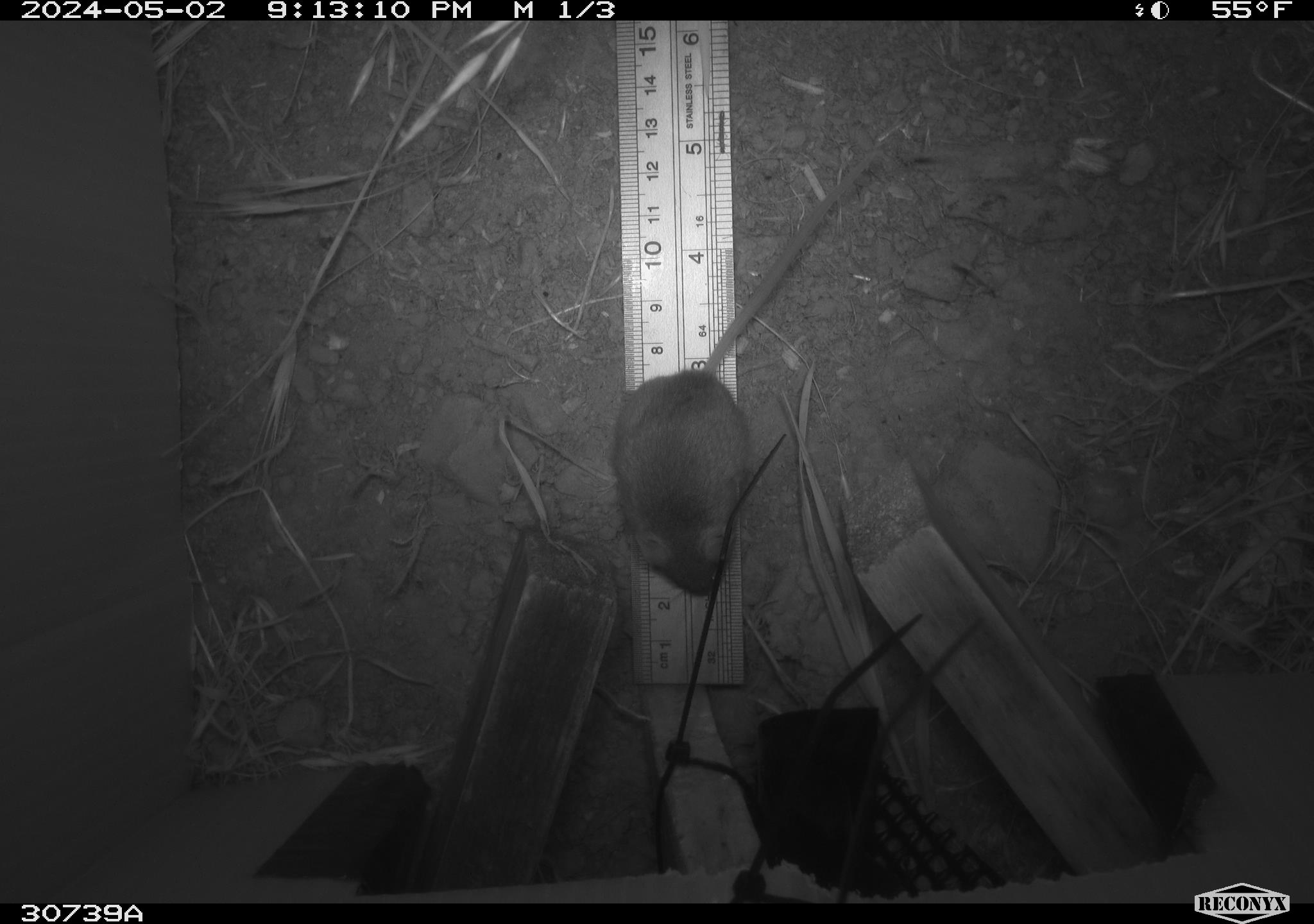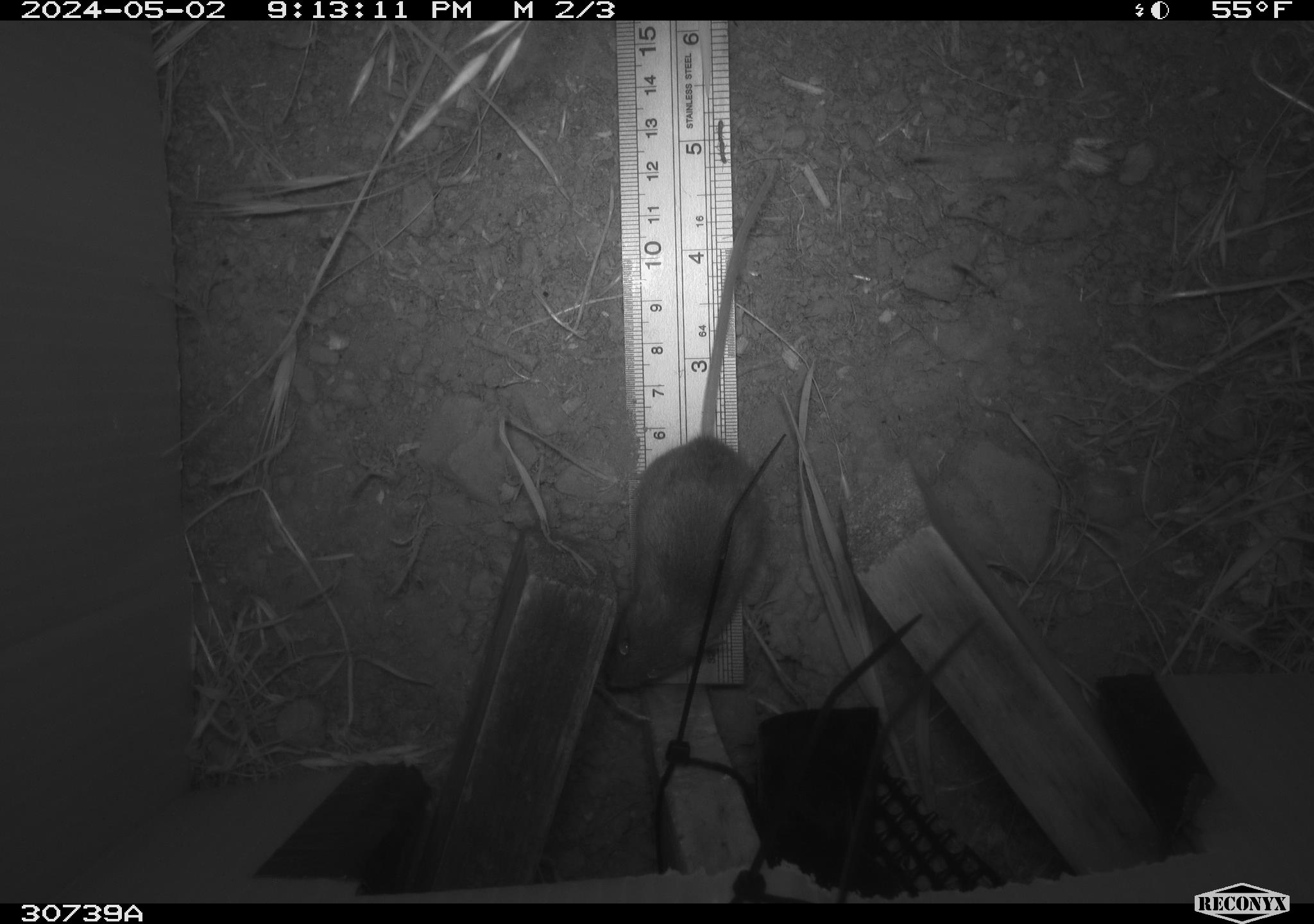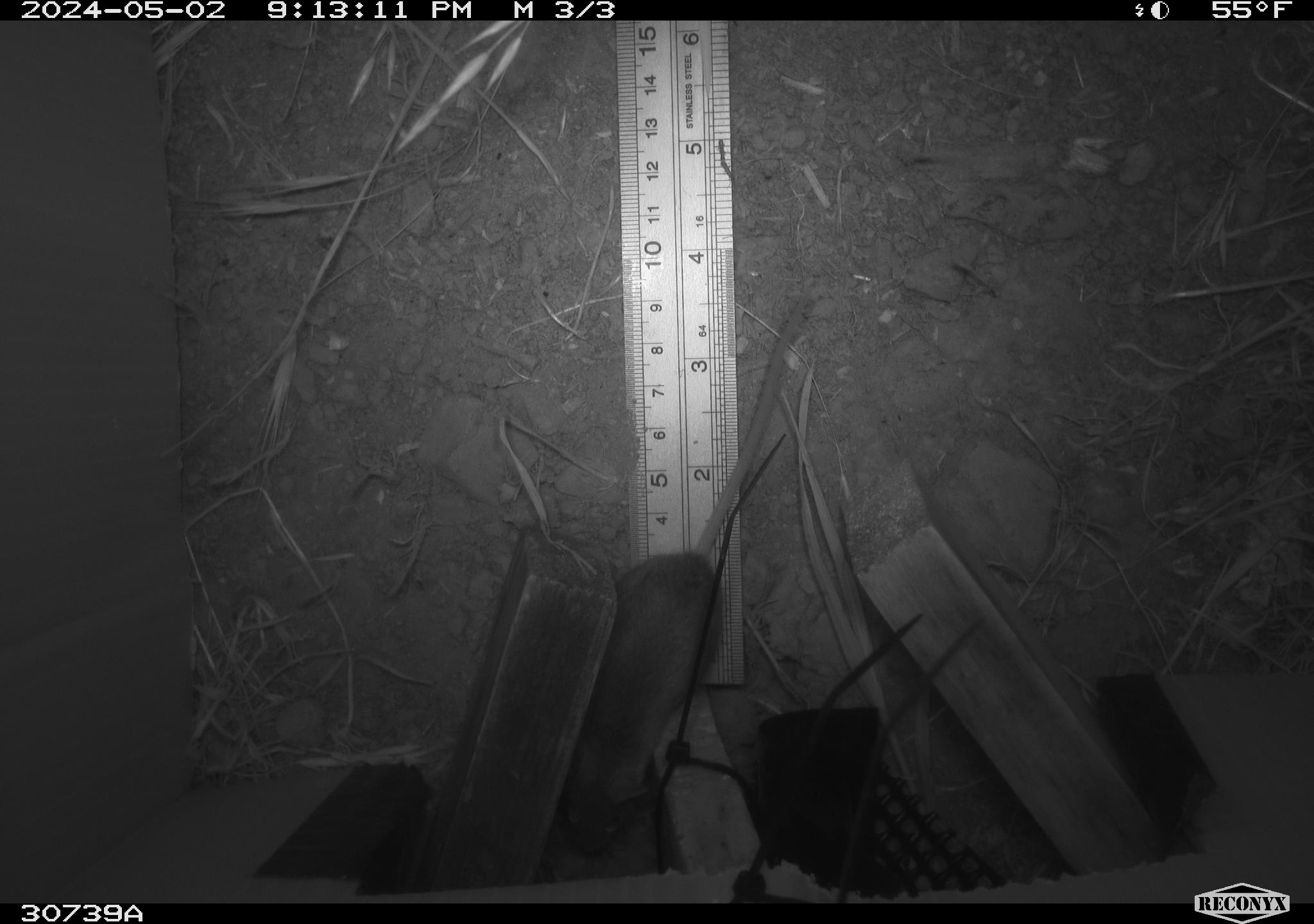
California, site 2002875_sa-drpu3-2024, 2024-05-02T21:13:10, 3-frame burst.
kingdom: Animalia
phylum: Chordata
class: Mammalia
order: Rodentia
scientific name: Rodentia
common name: rodent